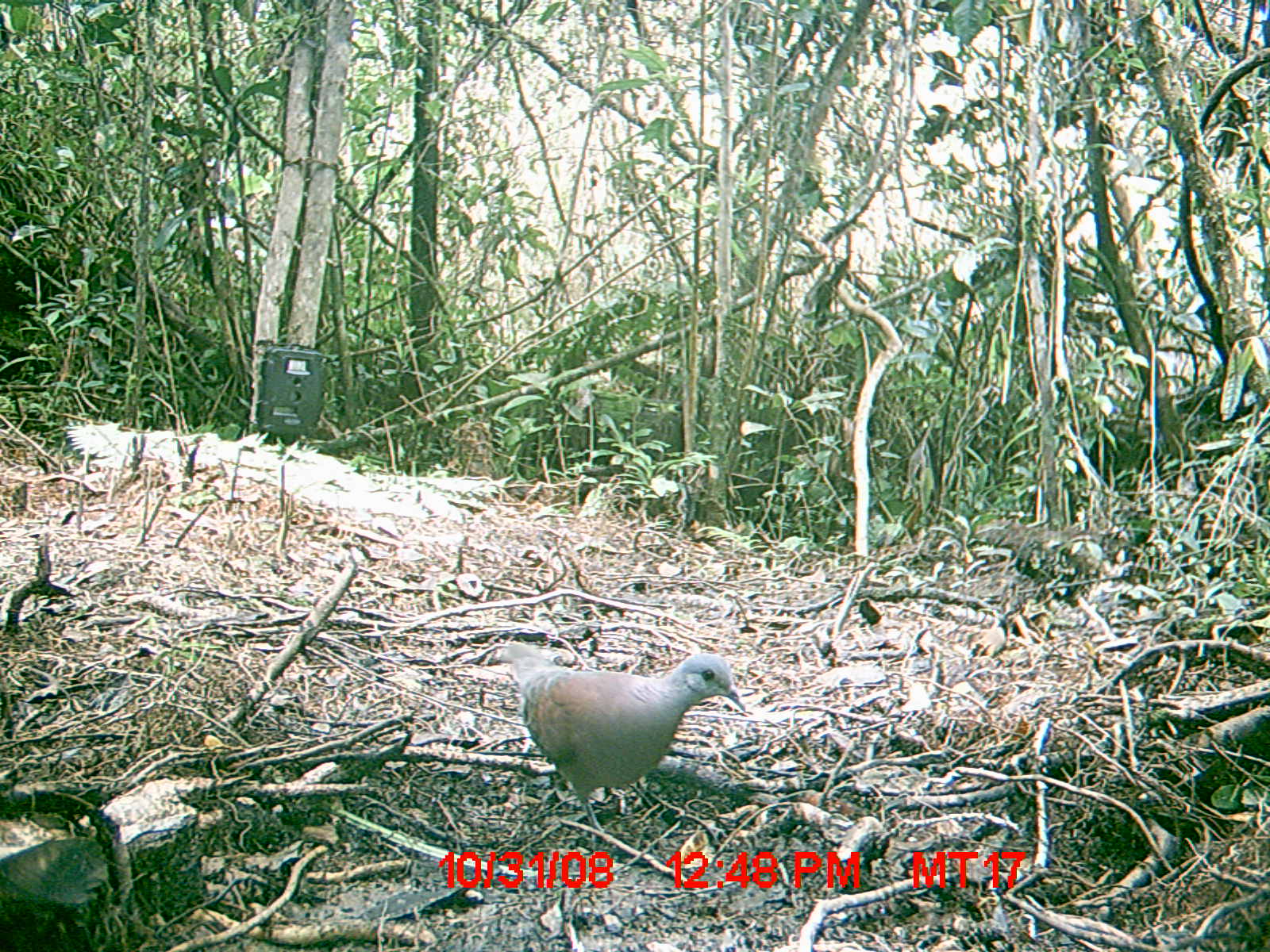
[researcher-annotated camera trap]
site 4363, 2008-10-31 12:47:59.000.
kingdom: Animalia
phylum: Chordata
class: Aves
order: Columbiformes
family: Columbidae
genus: Streptopelia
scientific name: Streptopelia picturata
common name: madagascar turtle-dove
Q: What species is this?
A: Streptopelia picturata (madagascar turtle-dove).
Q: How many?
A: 1.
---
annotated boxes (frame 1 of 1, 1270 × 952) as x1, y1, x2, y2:
streptopelia picturata: 499, 640, 746, 850